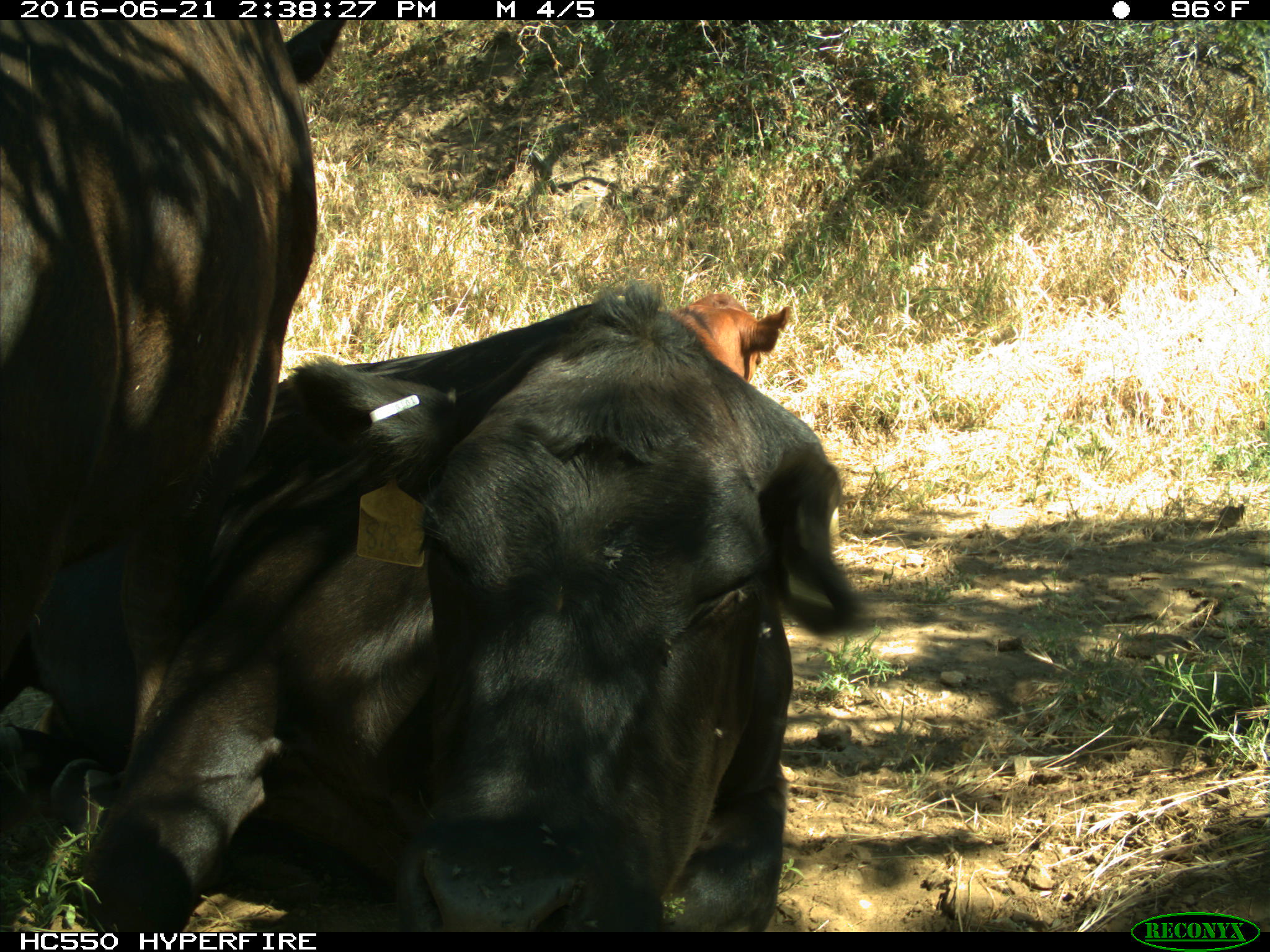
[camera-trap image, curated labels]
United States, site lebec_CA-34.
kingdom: Animalia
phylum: Chordata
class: Mammalia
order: Artiodactyla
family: Bovidae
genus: Bos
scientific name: Bos taurus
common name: domestic cow